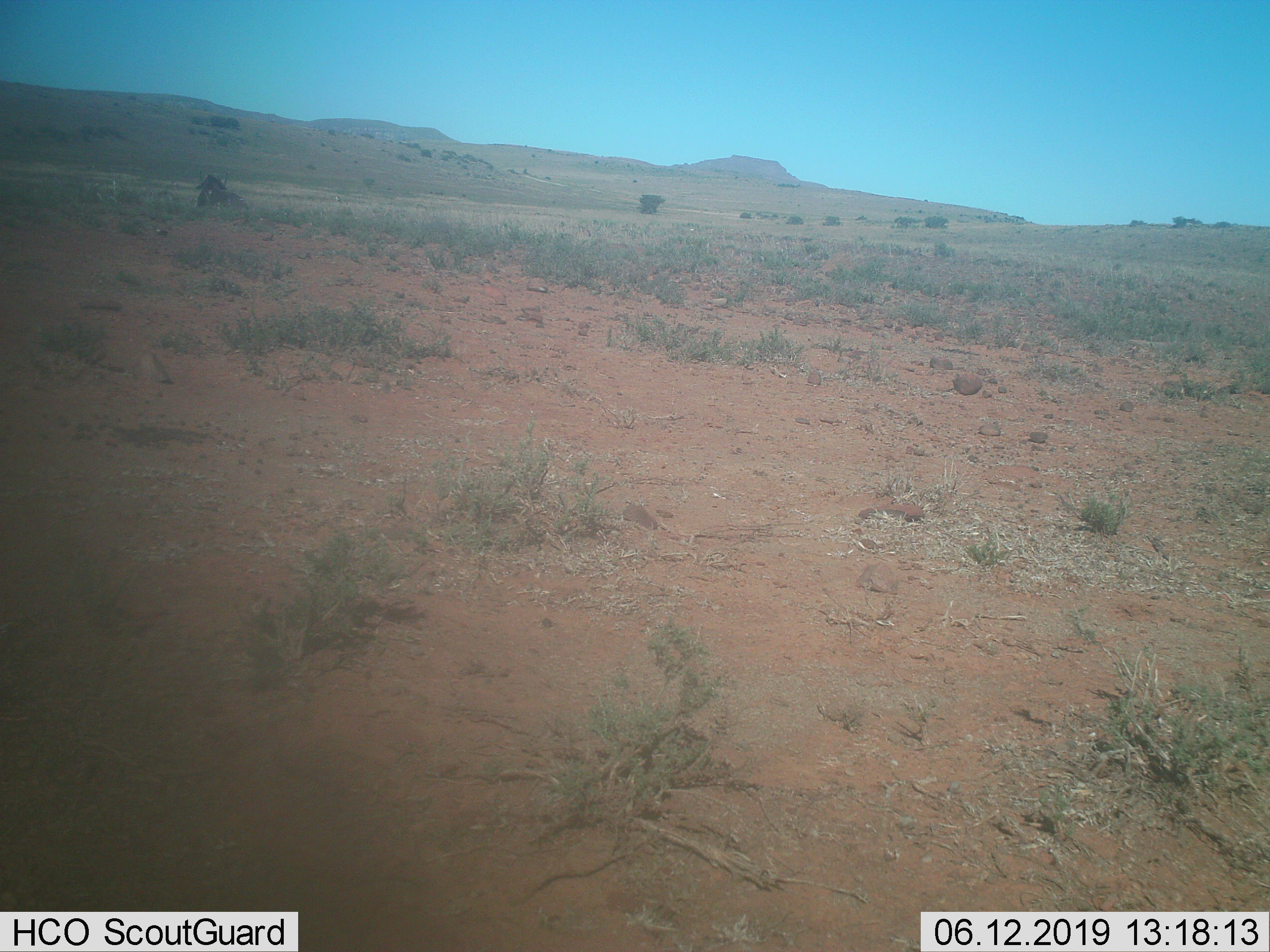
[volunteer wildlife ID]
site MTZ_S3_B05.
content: unidentified animal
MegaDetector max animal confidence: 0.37